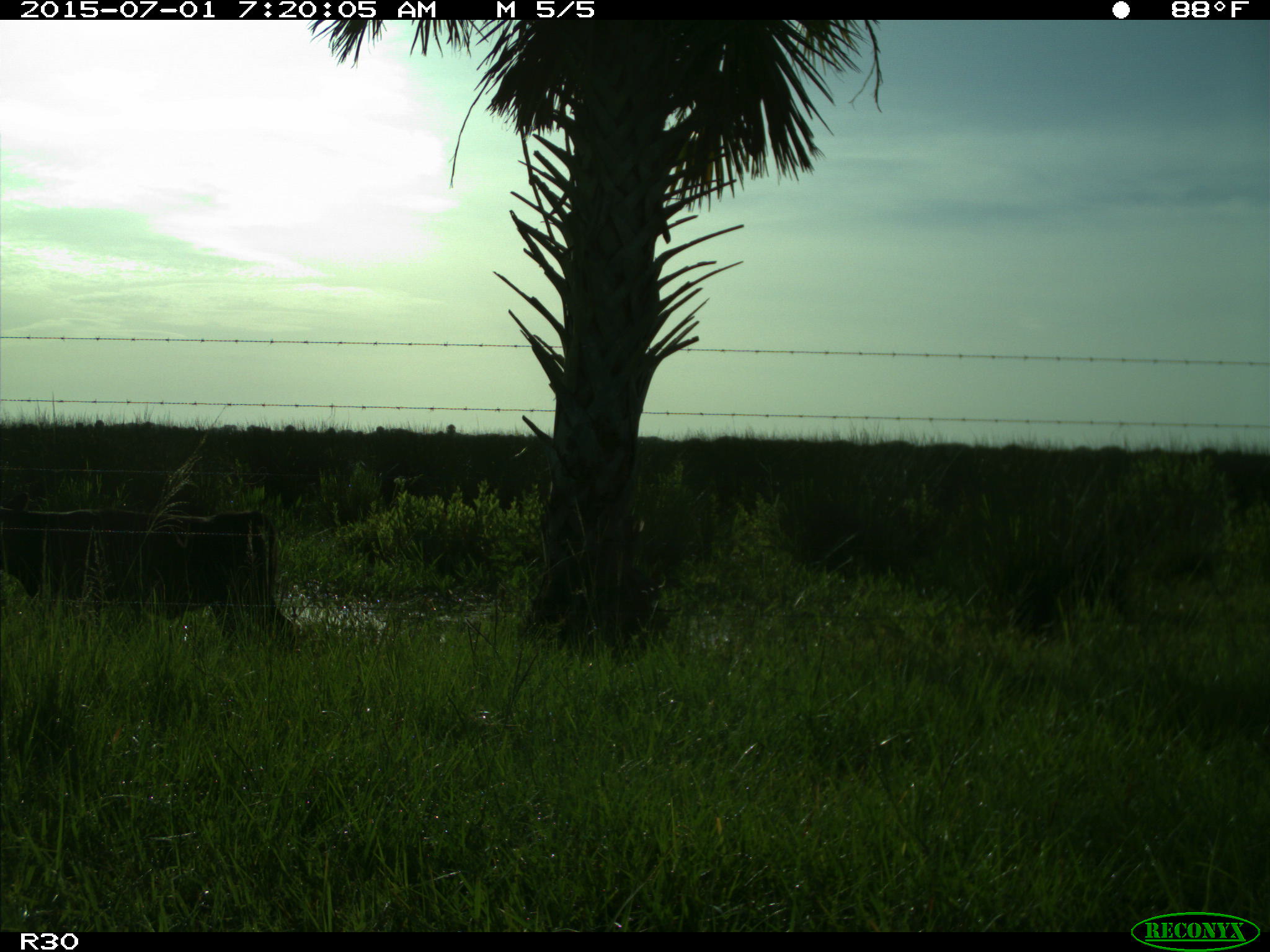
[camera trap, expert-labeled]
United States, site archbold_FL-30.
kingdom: Animalia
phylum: Chordata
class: Mammalia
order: Artiodactyla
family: Bovidae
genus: Bos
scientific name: Bos taurus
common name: domestic cow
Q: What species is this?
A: Bos taurus (domestic cow).